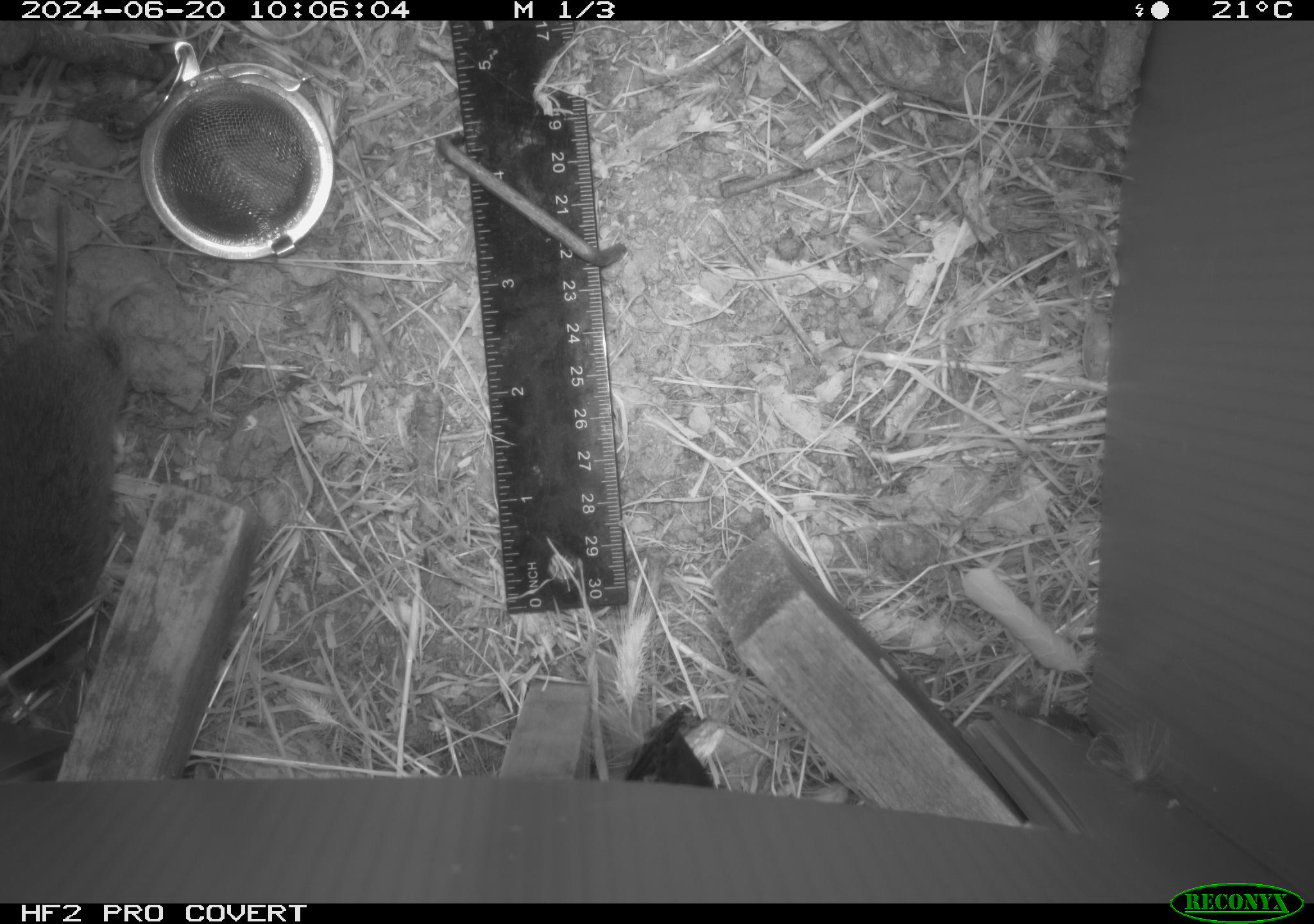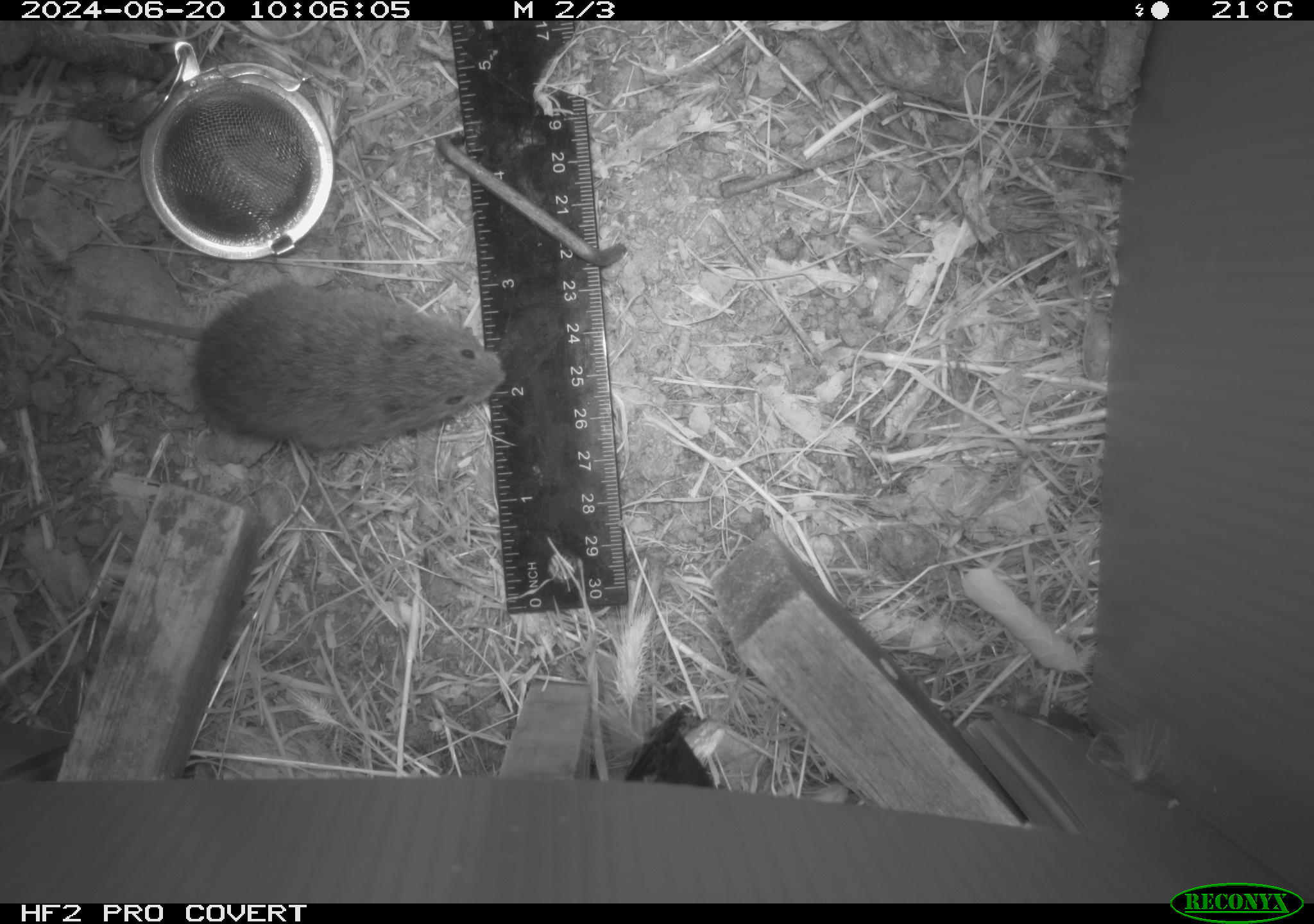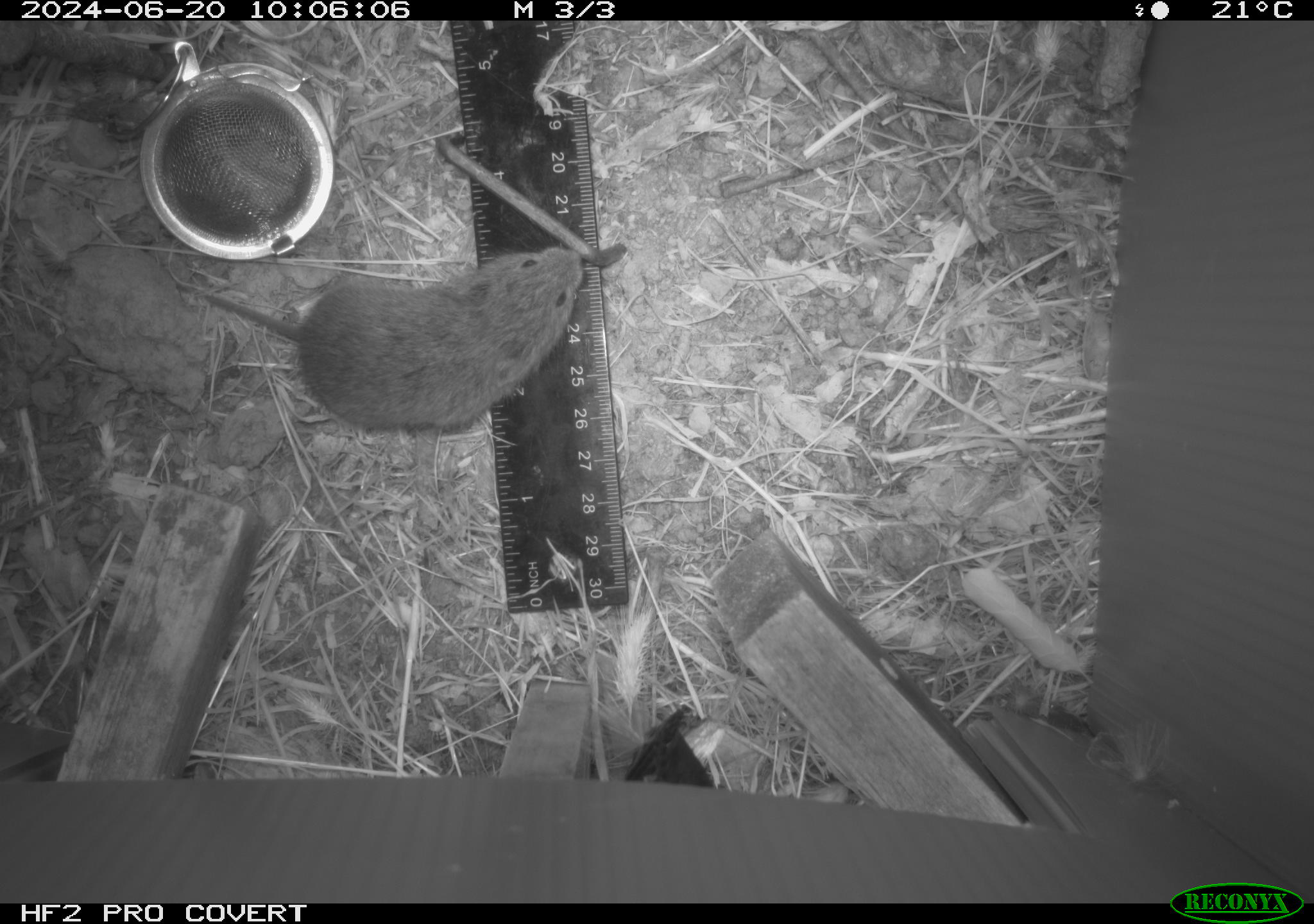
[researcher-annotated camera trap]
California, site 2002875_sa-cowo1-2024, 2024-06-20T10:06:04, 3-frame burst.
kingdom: Animalia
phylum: Chordata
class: Mammalia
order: Rodentia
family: Cricetidae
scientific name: Arvicolinae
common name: voles, lemmings, and muskrats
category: arvicolinae subfamily